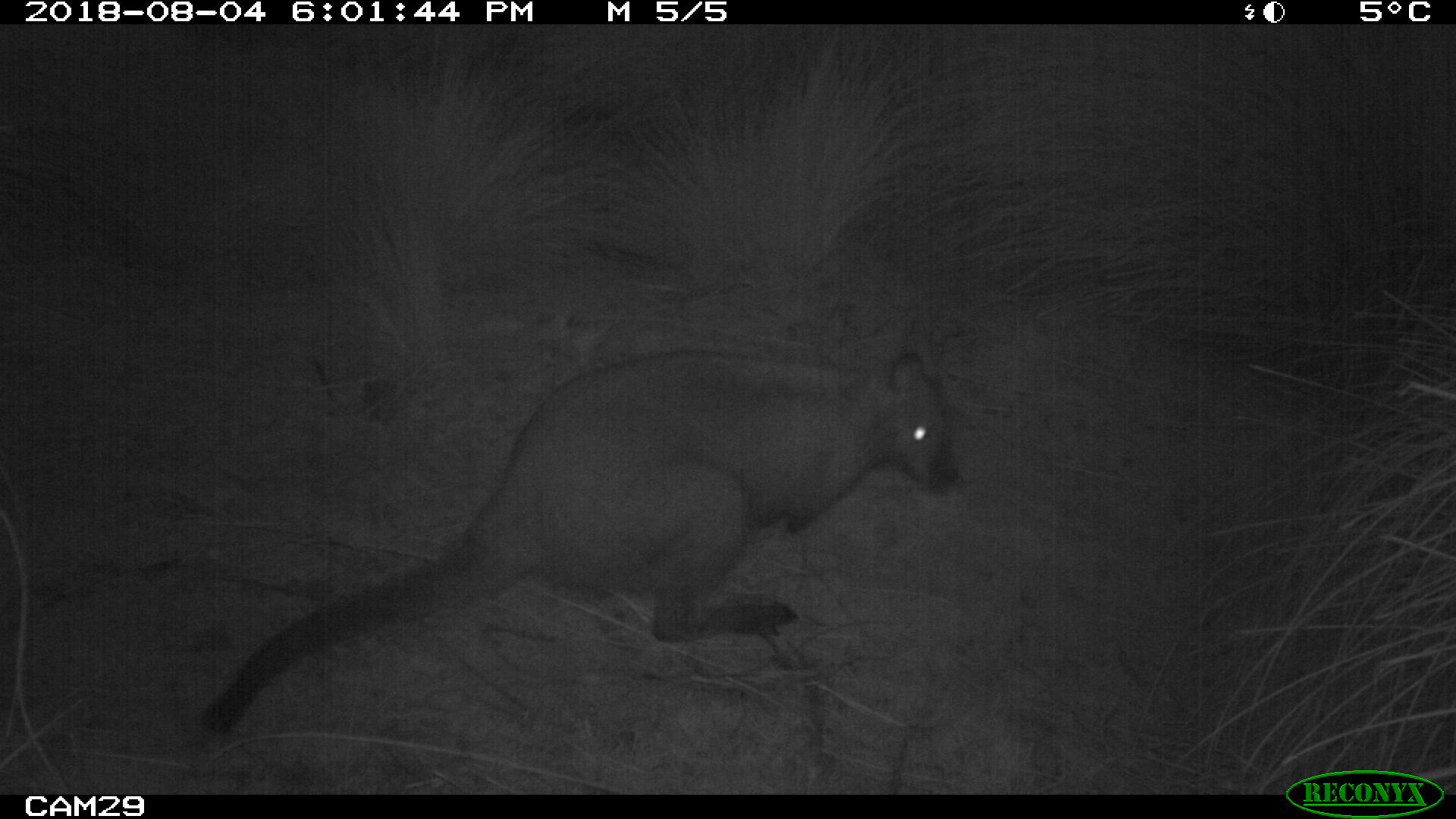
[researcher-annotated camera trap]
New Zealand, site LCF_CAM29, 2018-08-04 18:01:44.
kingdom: Animalia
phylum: Chordata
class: Mammalia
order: Diprotodontia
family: Macropodidae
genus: Notamacropus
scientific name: Notamacropus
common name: wallaby